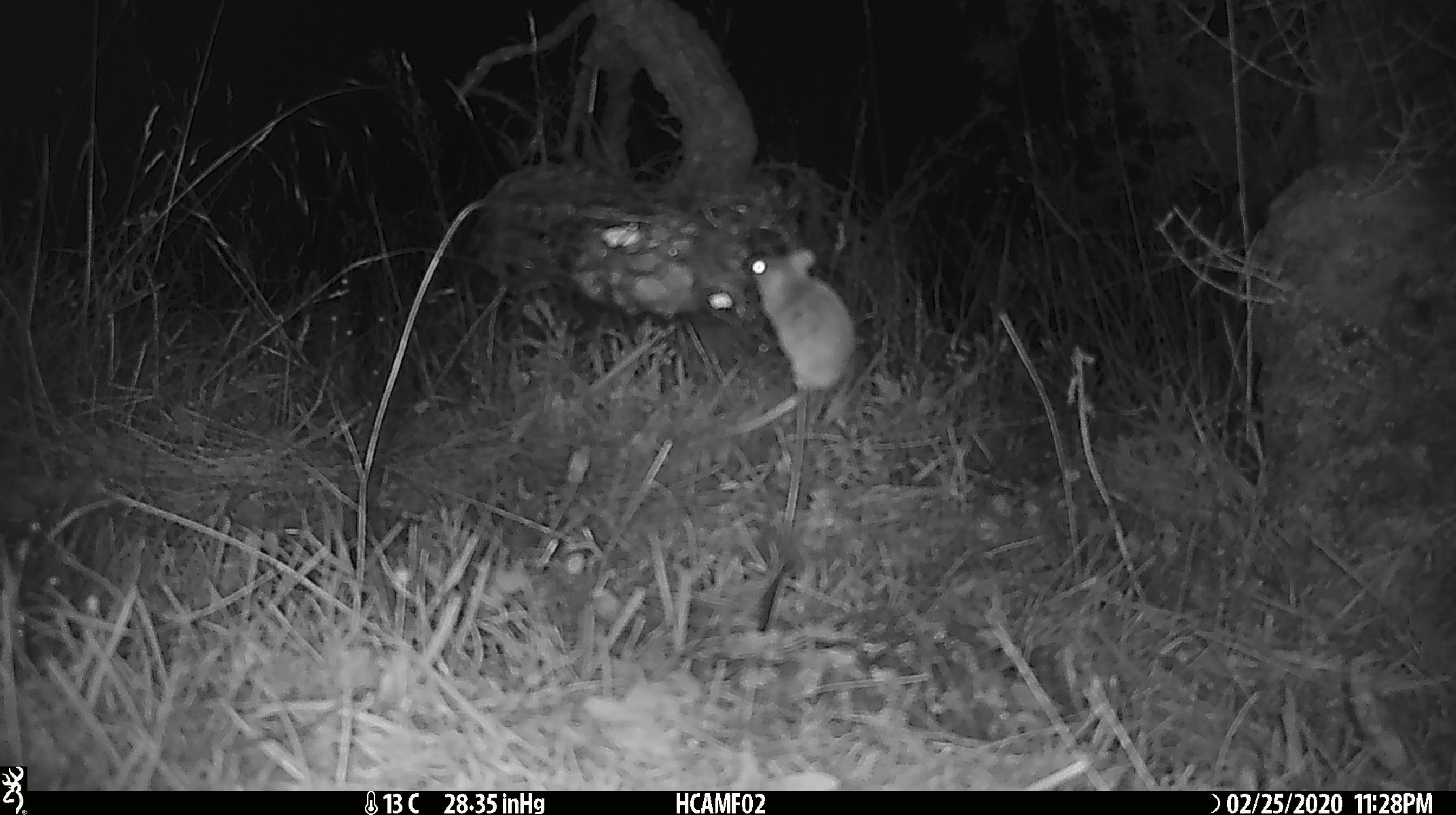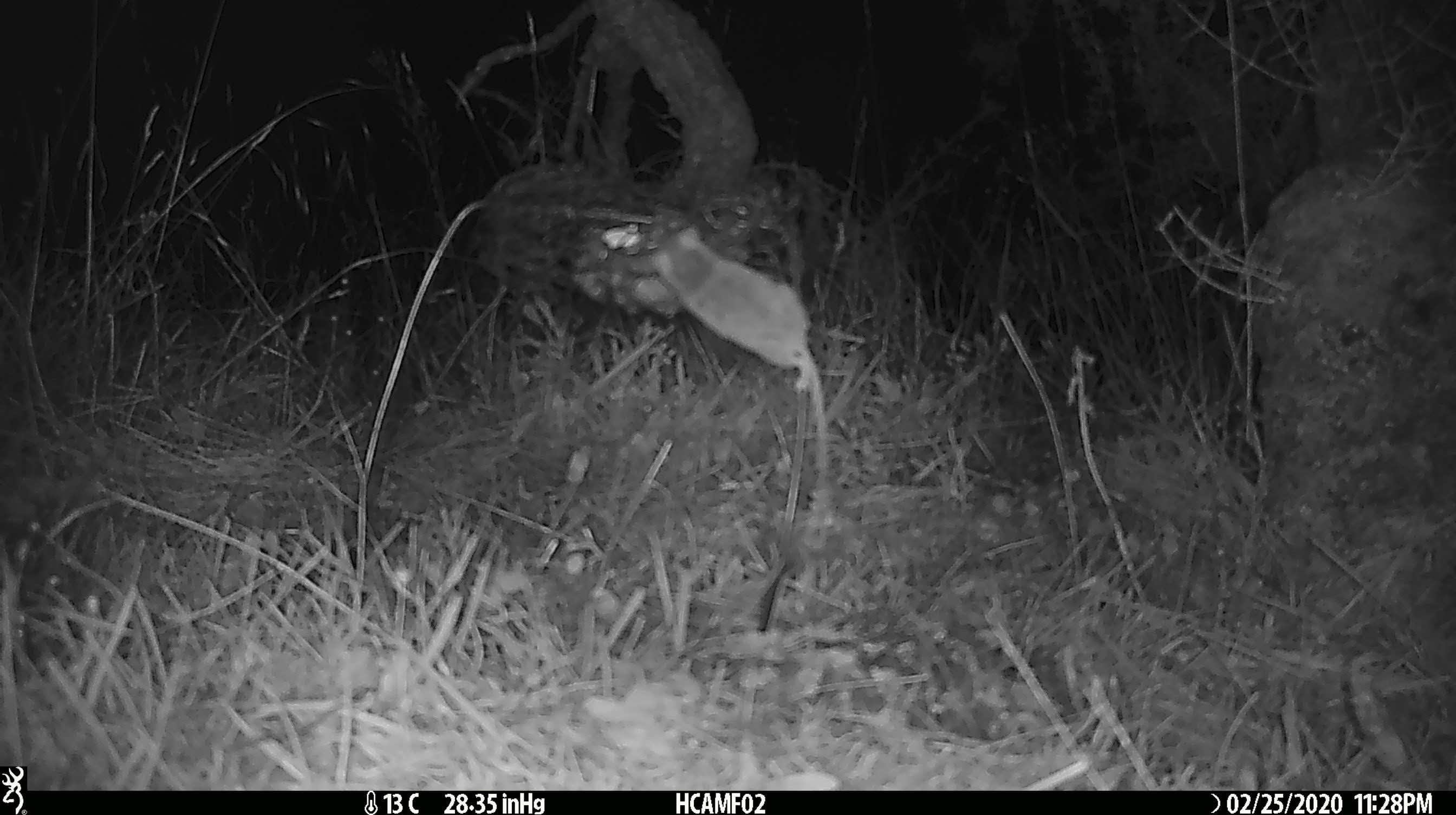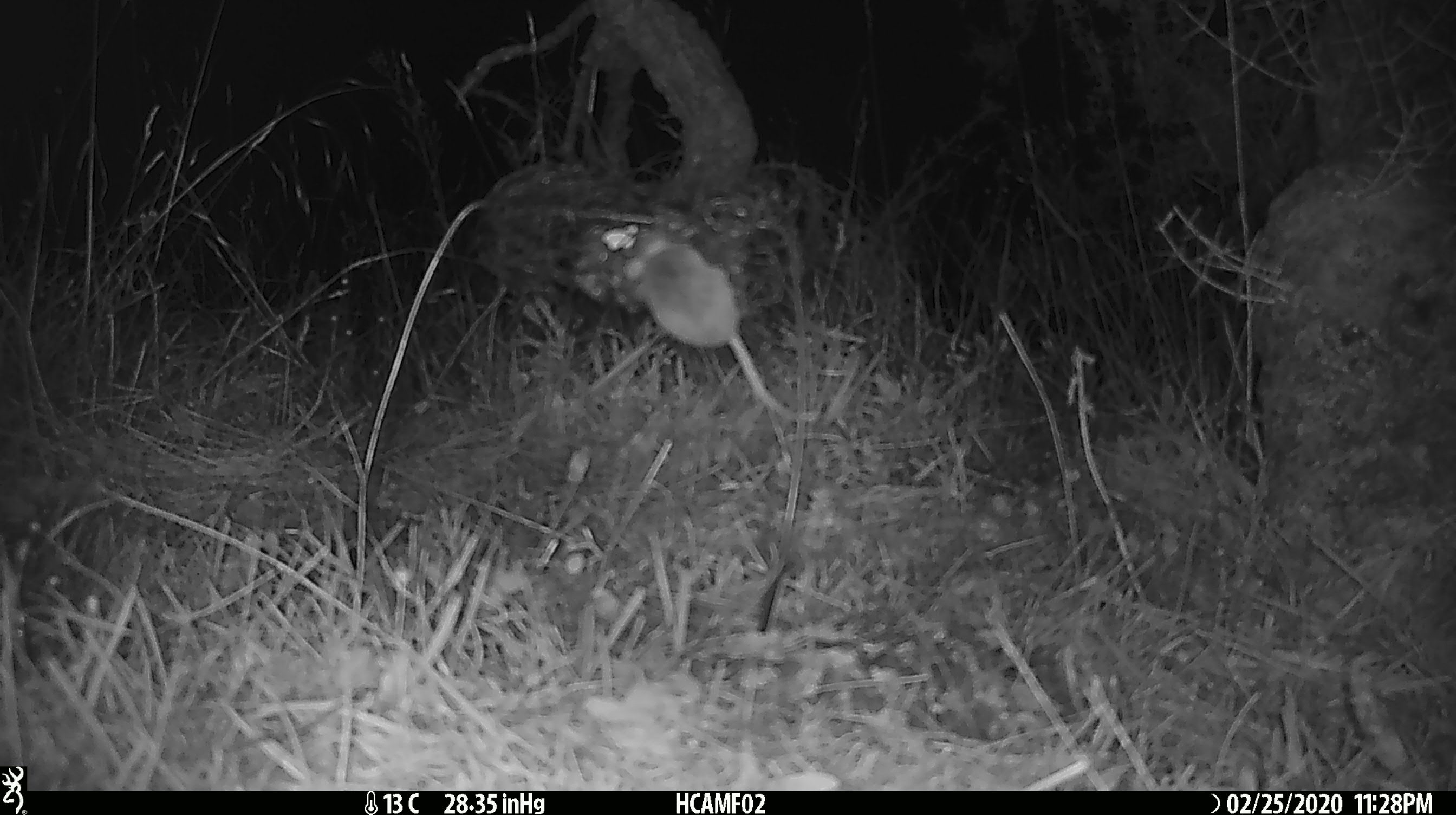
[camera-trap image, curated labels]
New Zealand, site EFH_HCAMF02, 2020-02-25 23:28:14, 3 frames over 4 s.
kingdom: Animalia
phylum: Chordata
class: Mammalia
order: Rodentia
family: Muridae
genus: Mus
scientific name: Mus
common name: mouse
Mouse (Mus).